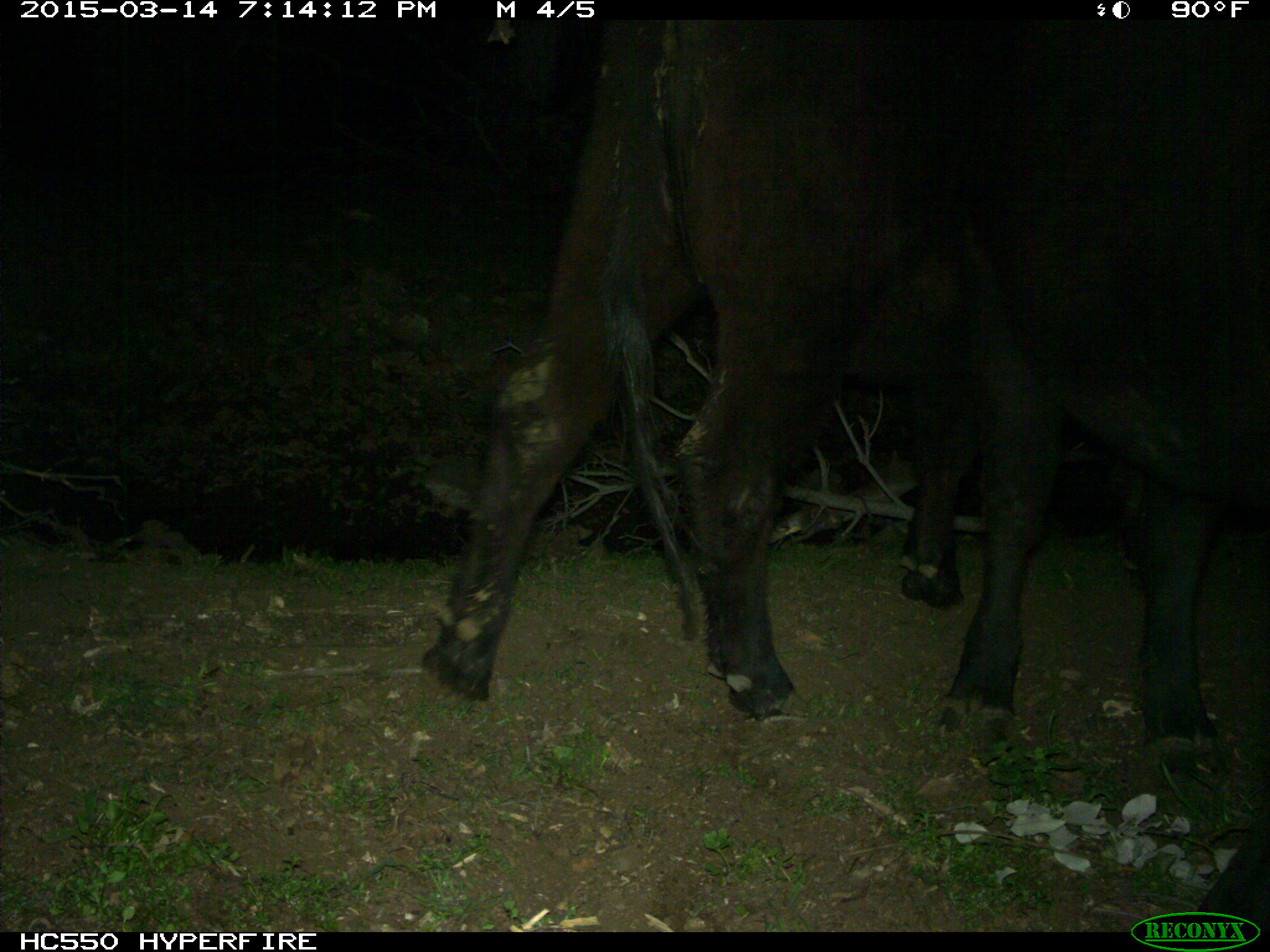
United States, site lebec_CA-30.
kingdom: Animalia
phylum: Chordata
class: Mammalia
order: Artiodactyla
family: Bovidae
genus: Bos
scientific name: Bos taurus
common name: domestic cow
Bos taurus (domestic cow).